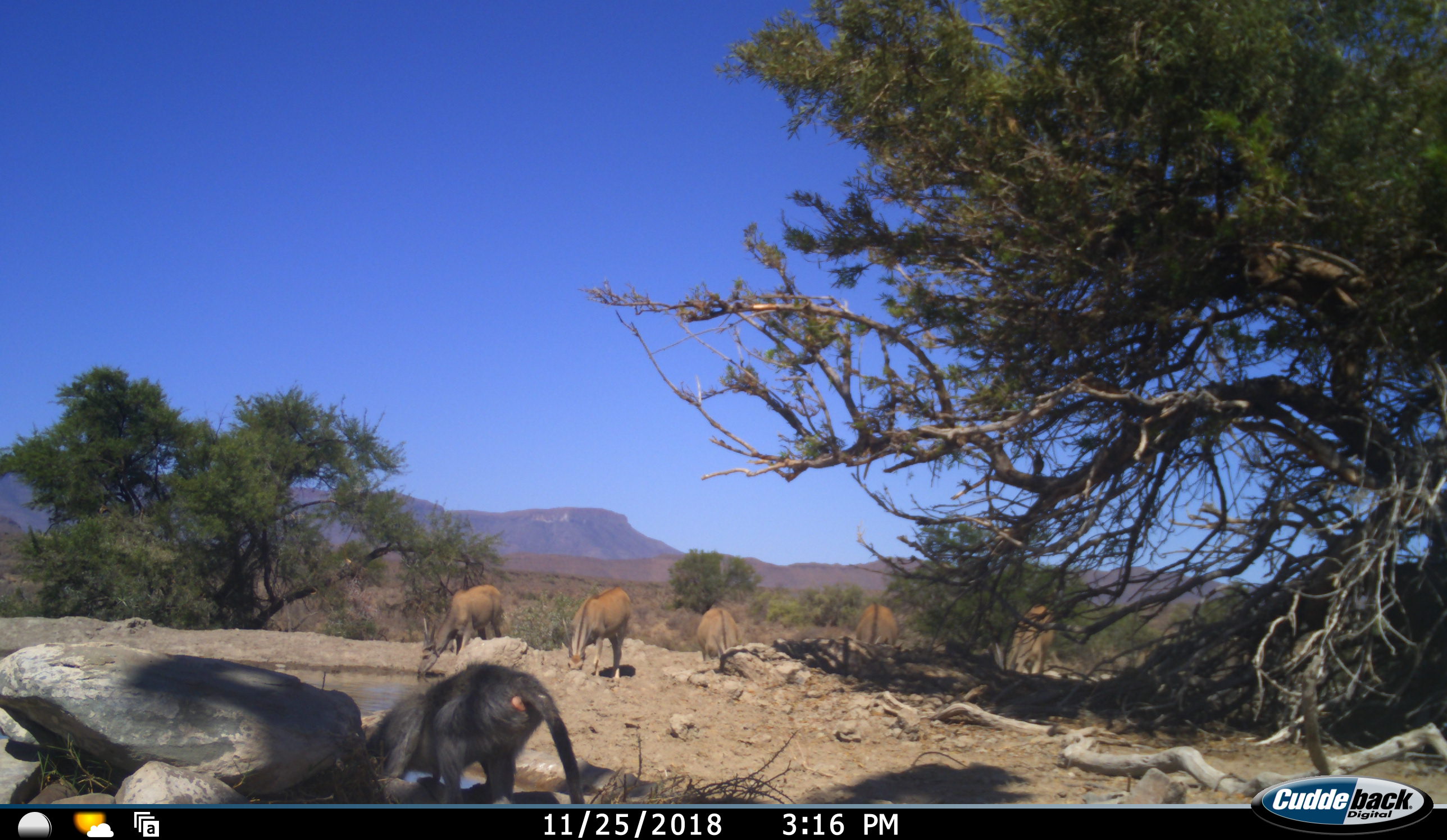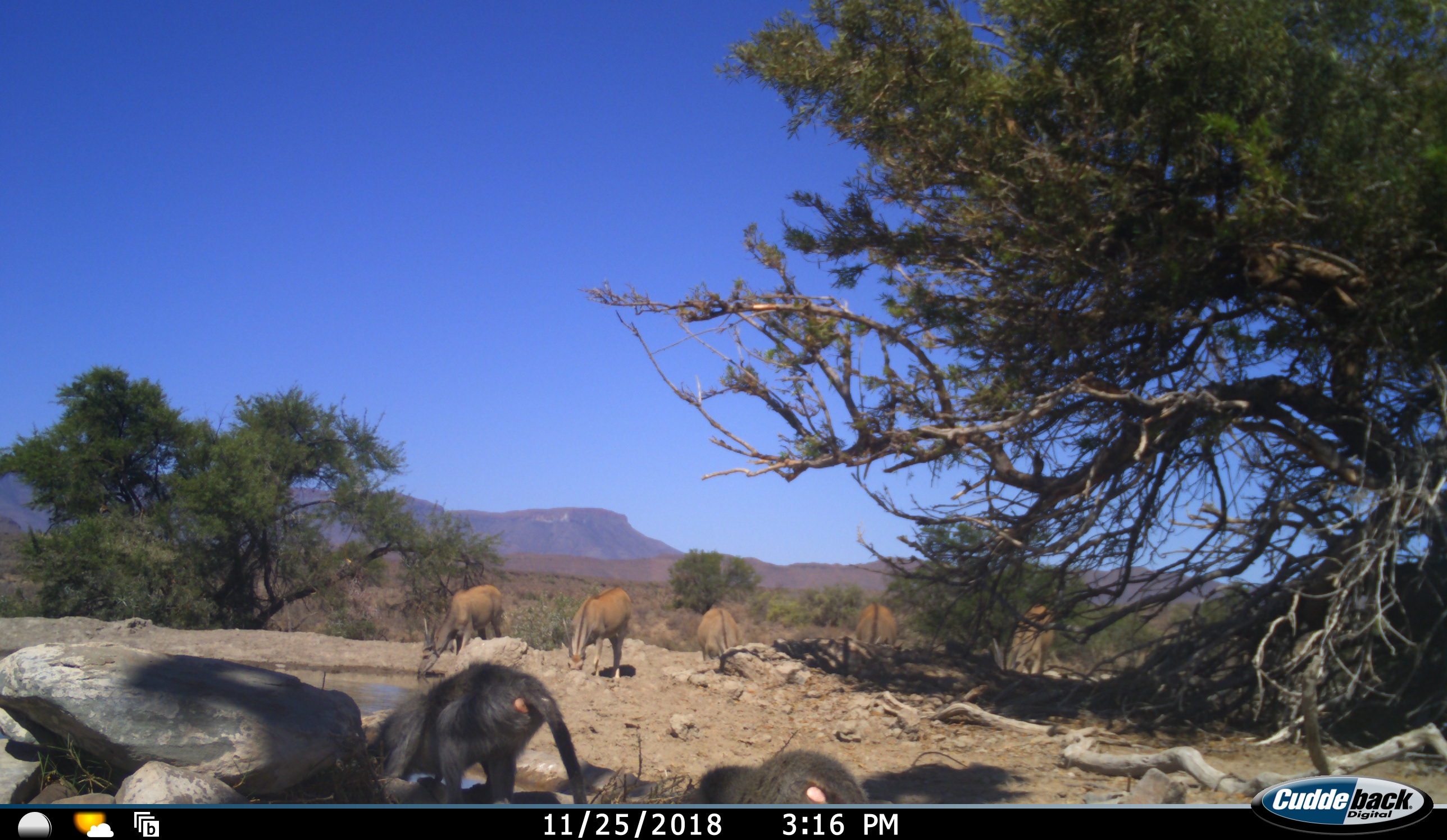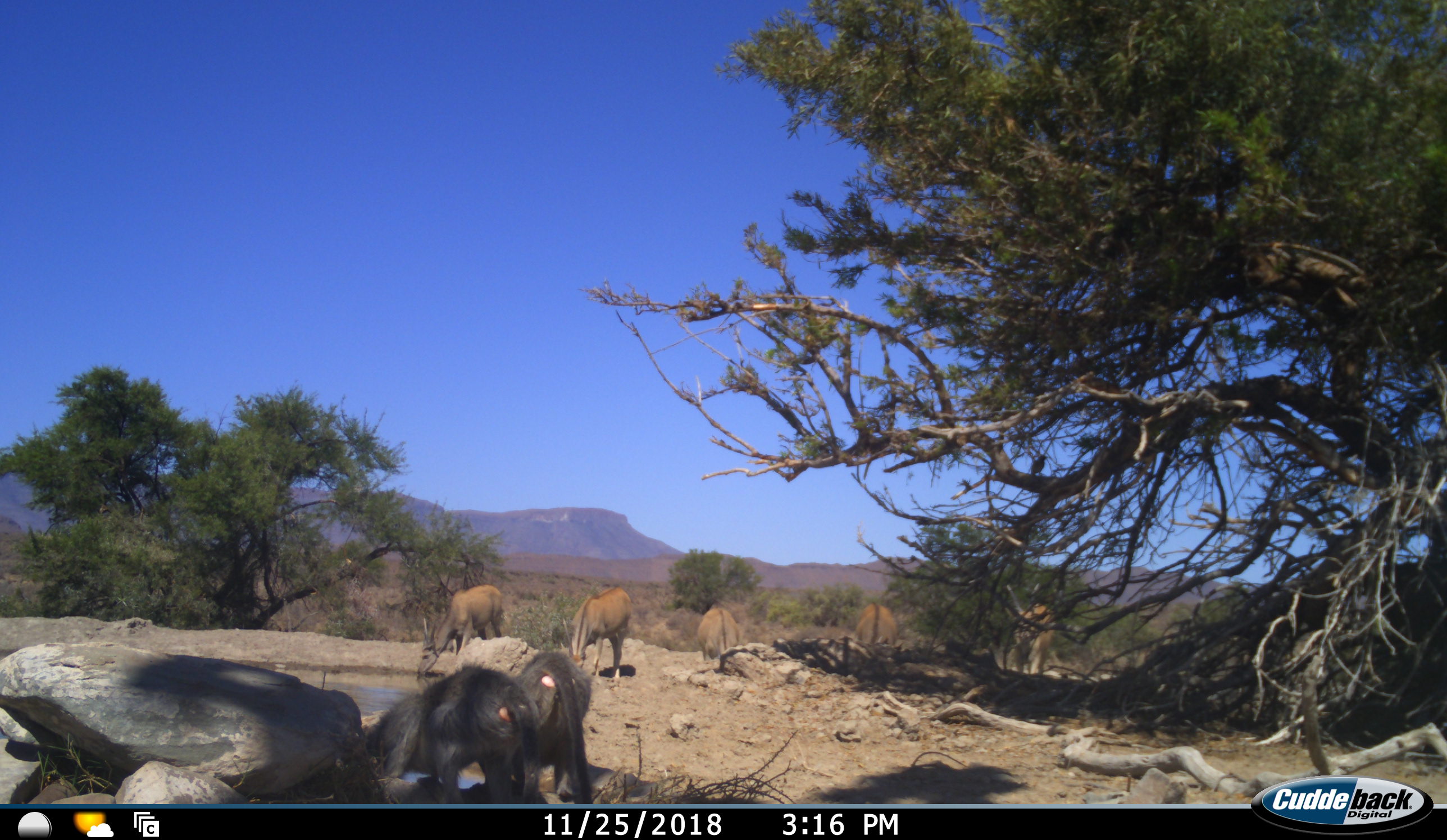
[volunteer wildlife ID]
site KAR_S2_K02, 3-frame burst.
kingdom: Animalia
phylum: Chordata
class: Mammalia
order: Primates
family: Cercopithecidae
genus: Papio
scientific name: Papio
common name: baboon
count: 2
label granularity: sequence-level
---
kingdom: Animalia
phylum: Chordata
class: Mammalia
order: Artiodactyla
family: Bovidae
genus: Tragelaphus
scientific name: Tragelaphus oryx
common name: eland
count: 5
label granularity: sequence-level